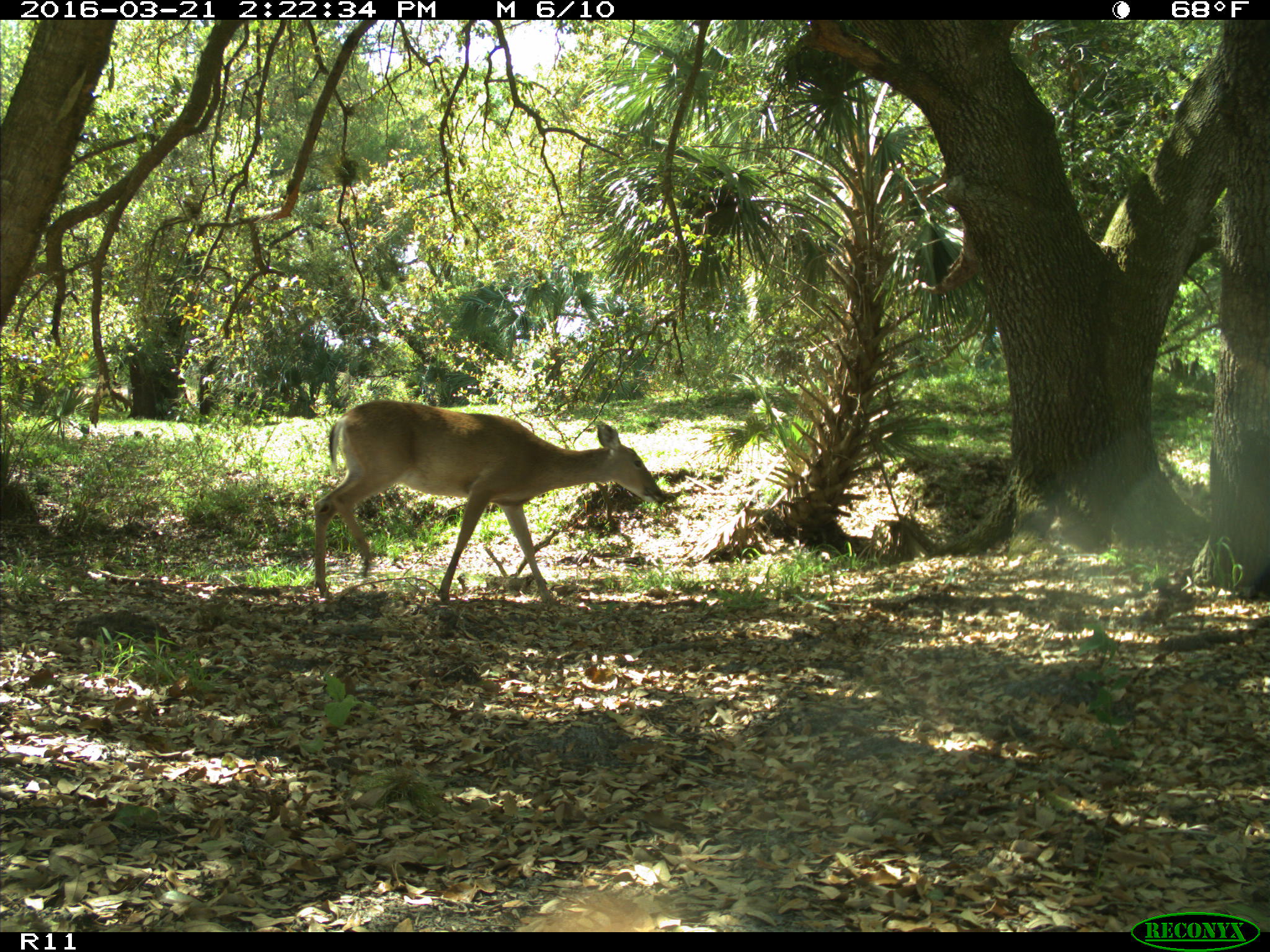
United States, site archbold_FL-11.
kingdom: Animalia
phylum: Chordata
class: Mammalia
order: Artiodactyla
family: Cervidae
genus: Odocoileus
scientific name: Odocoileus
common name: deer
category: unidentified deer